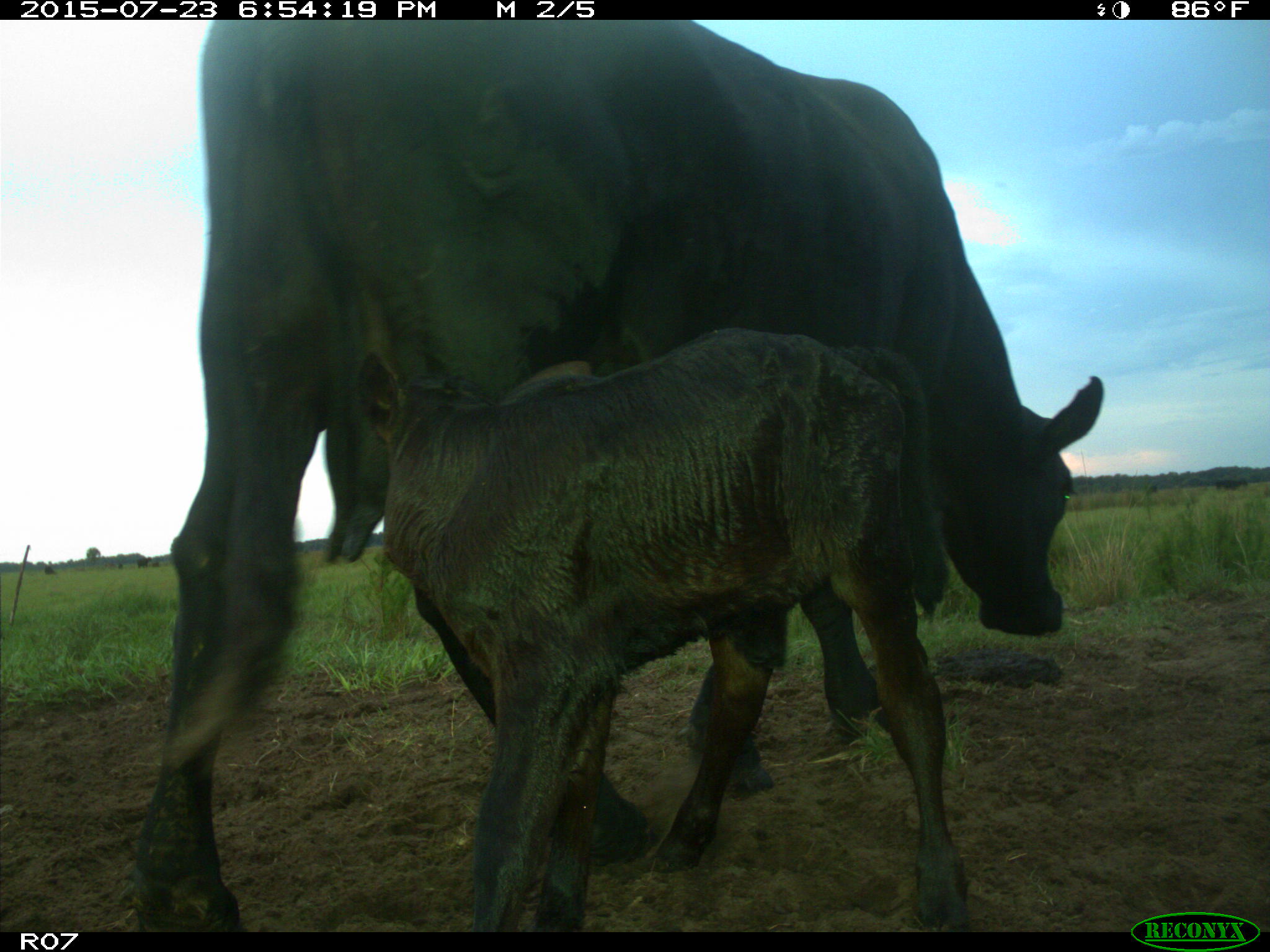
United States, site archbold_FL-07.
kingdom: Animalia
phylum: Chordata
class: Mammalia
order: Artiodactyla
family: Bovidae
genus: Bos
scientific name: Bos taurus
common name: domestic cow